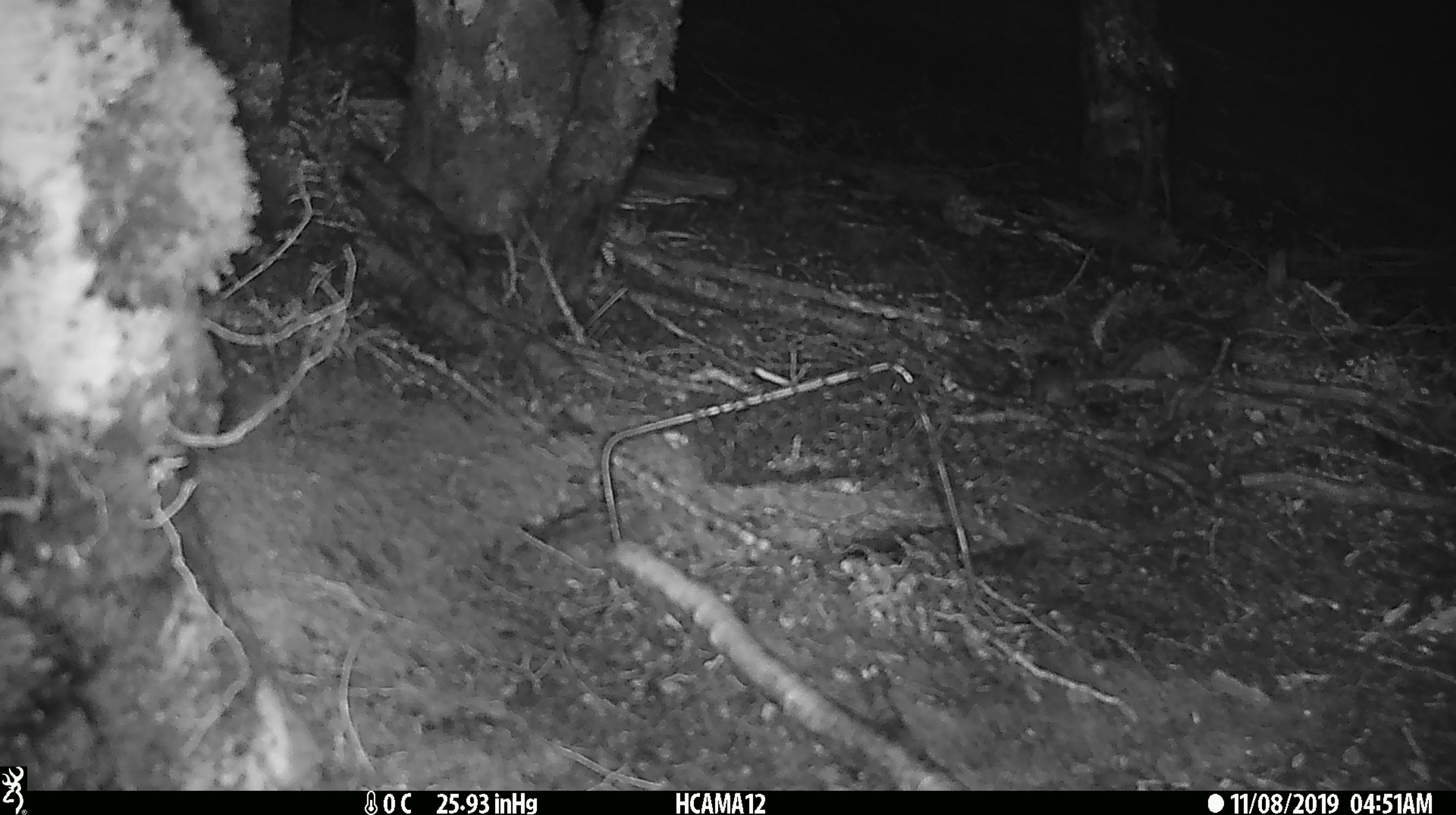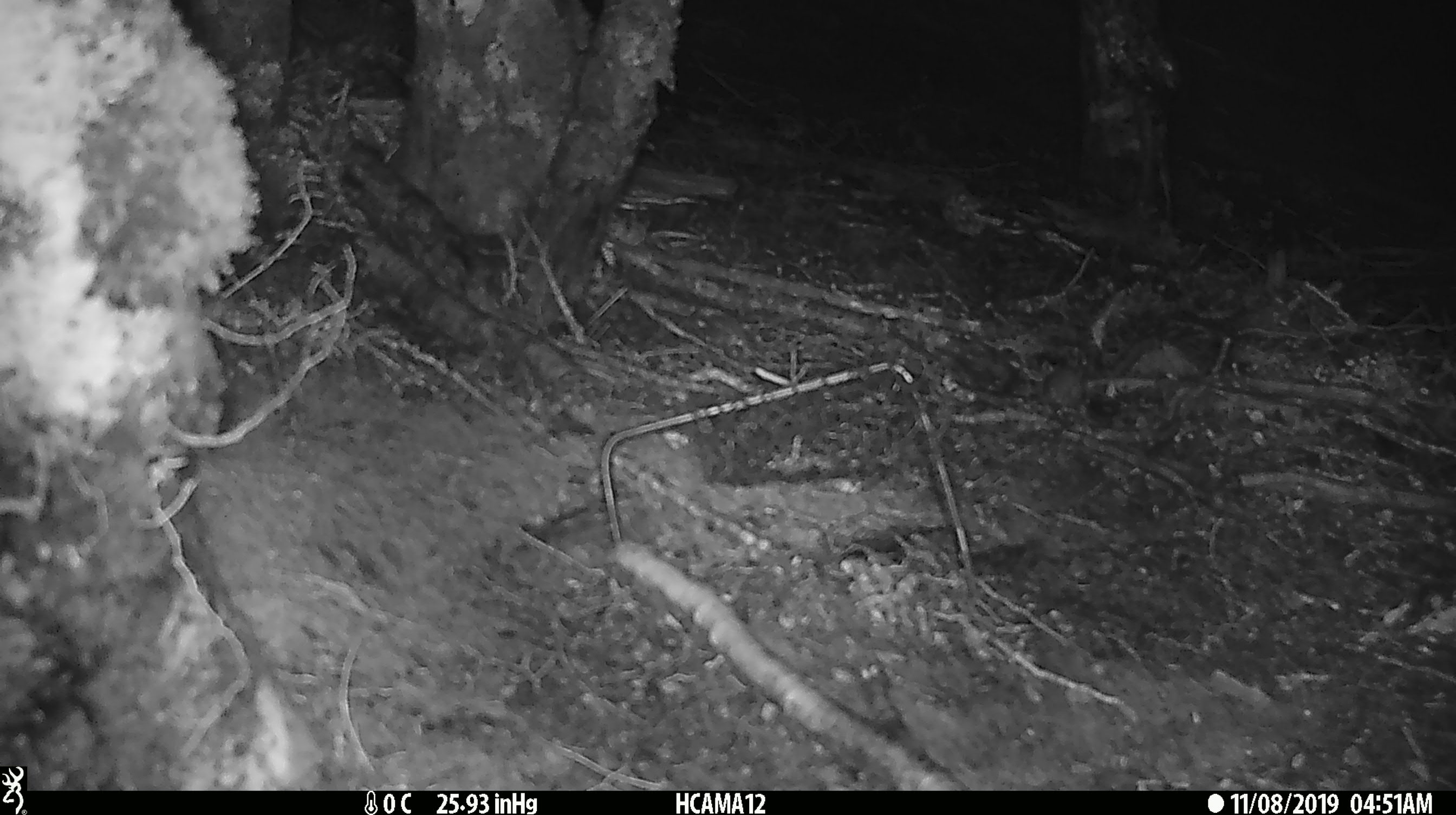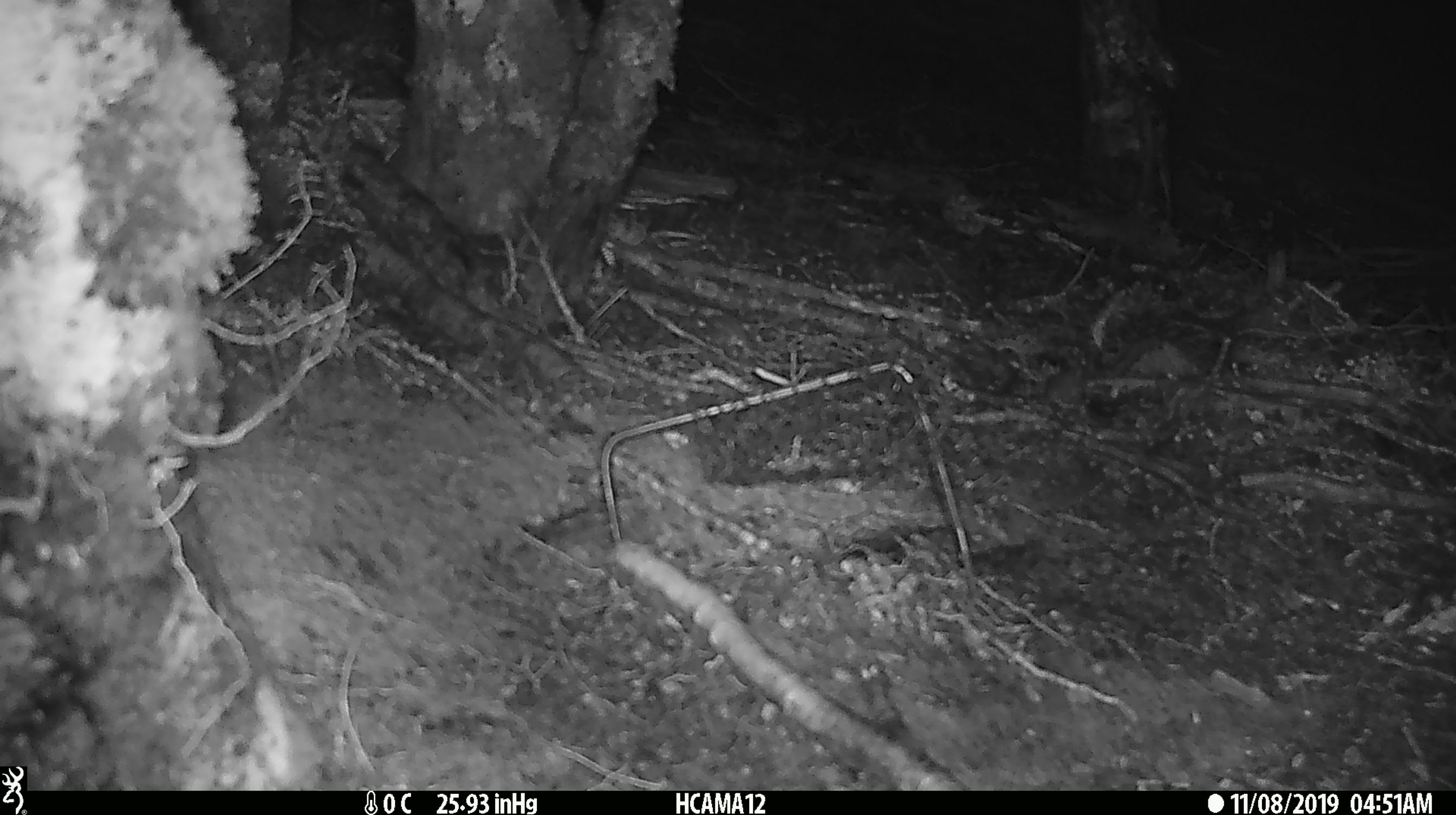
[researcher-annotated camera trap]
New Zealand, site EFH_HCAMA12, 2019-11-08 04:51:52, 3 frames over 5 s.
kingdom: Animalia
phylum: Chordata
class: Mammalia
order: Rodentia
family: Muridae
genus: Mus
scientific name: Mus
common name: mouse